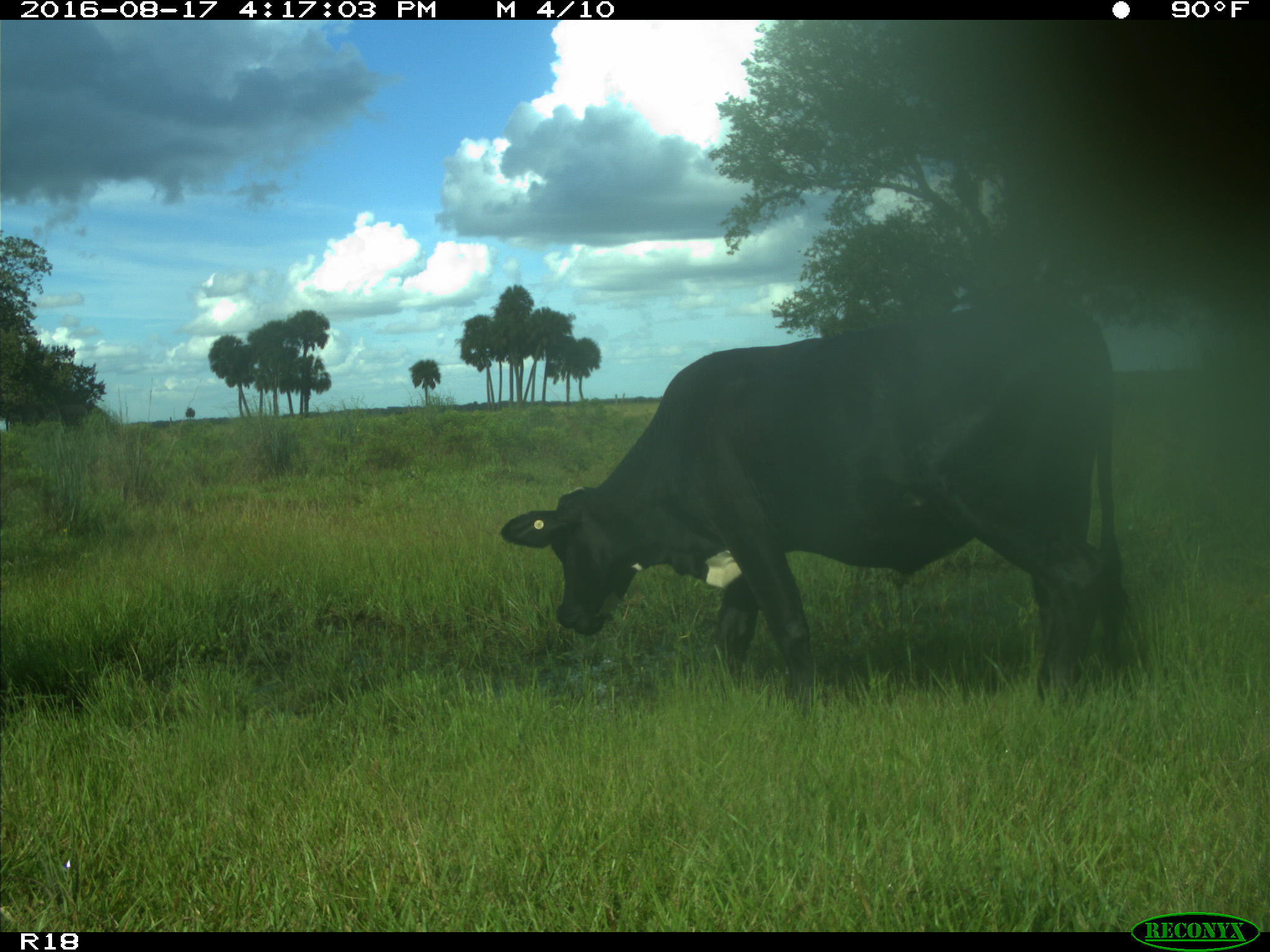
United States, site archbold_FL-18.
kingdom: Animalia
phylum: Chordata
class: Mammalia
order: Artiodactyla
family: Bovidae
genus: Bos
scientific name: Bos taurus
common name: domestic cow